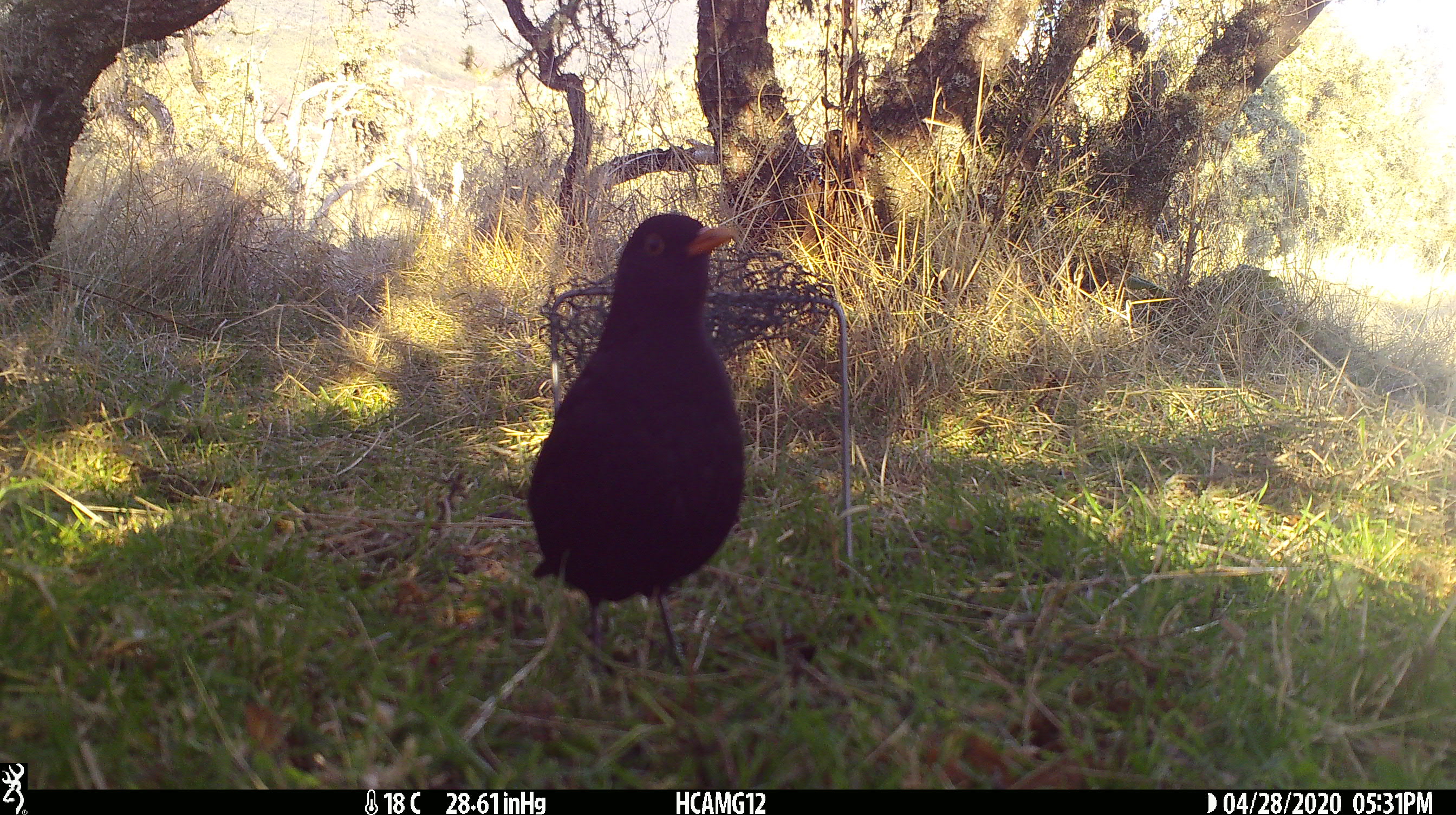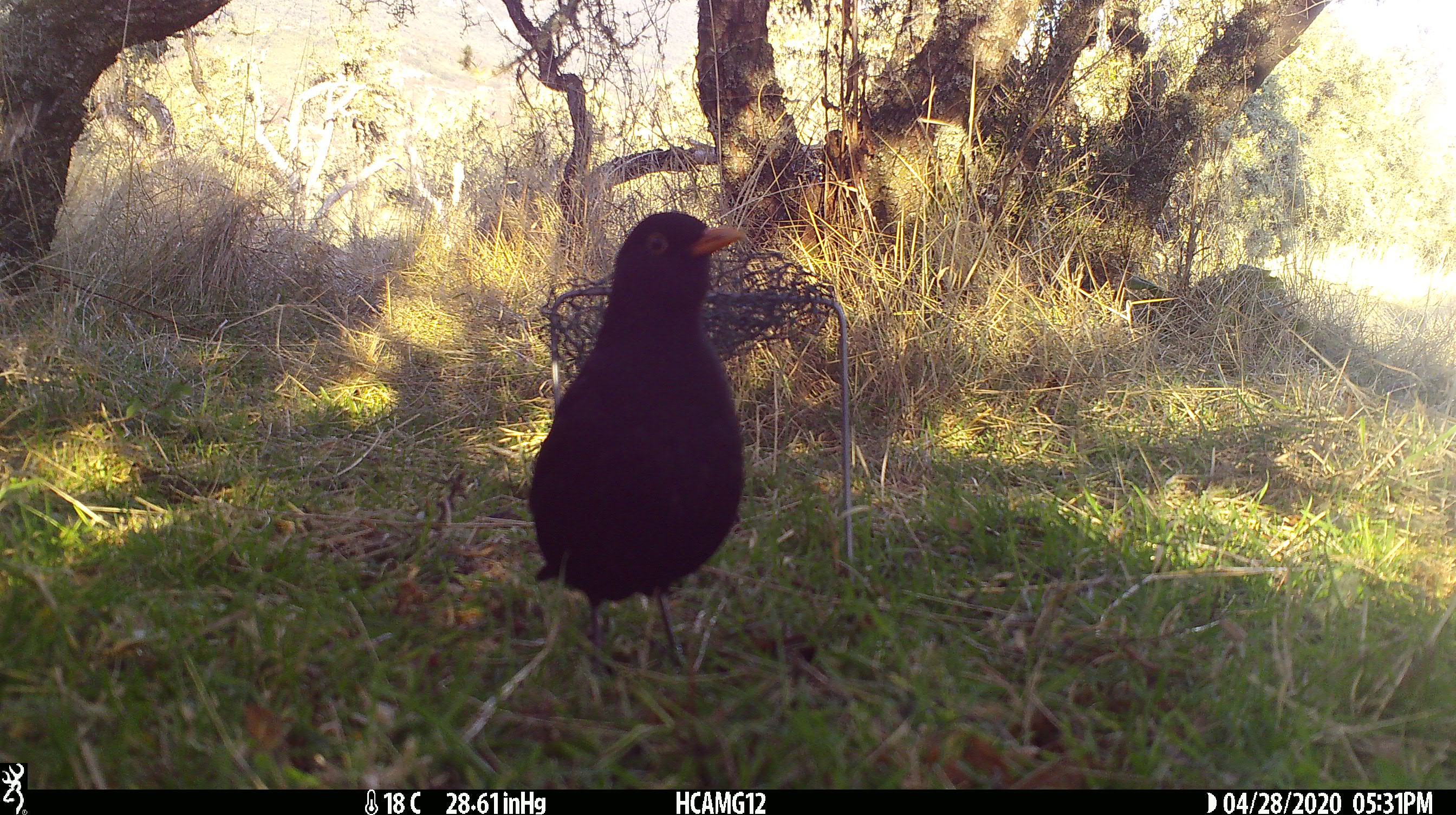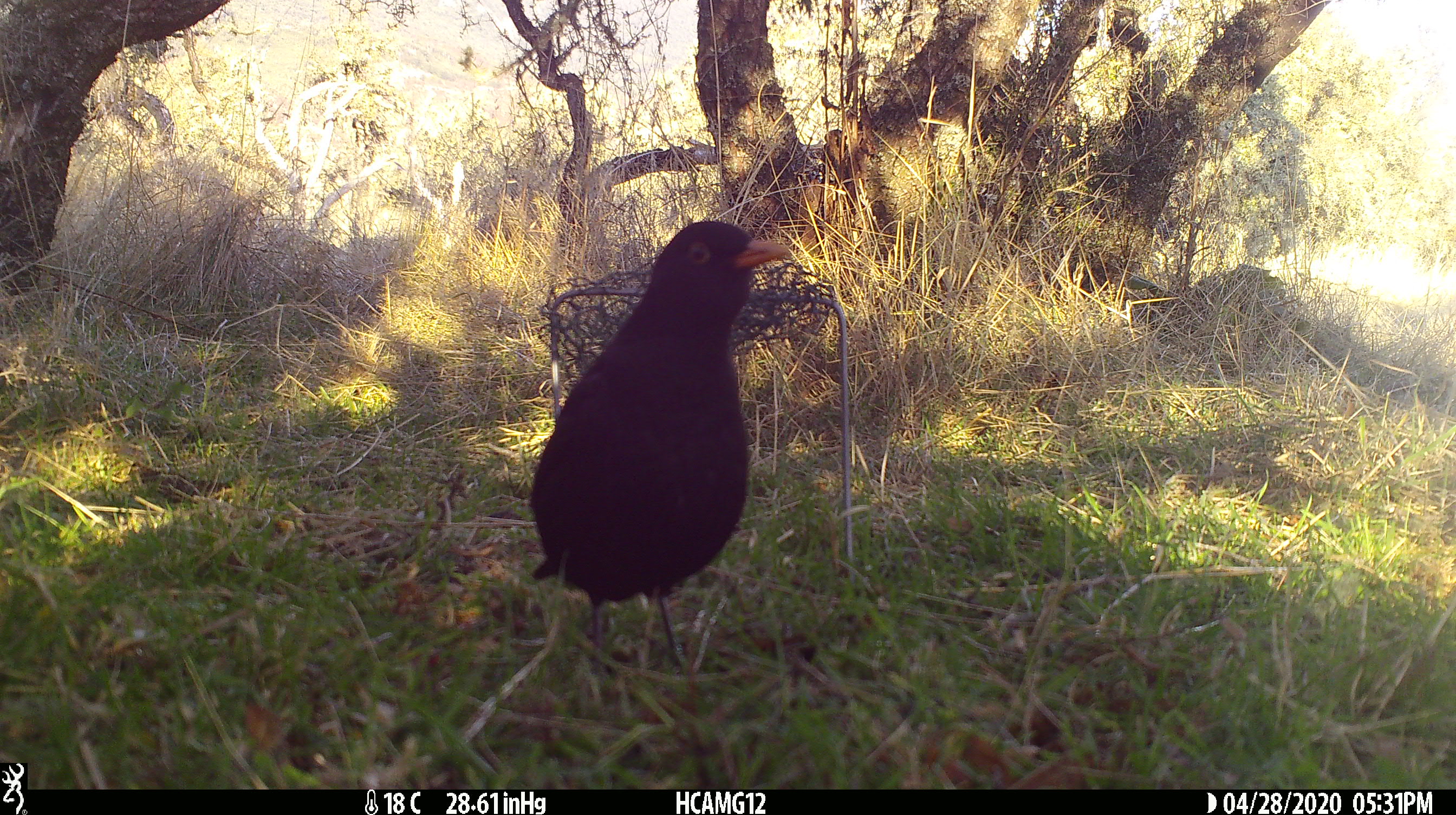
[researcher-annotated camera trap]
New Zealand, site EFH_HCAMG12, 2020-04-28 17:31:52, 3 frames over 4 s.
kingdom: Animalia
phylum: Chordata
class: Aves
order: Passeriformes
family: Turdidae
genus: Turdus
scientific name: Turdus merula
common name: eurasian blackbird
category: blackbird